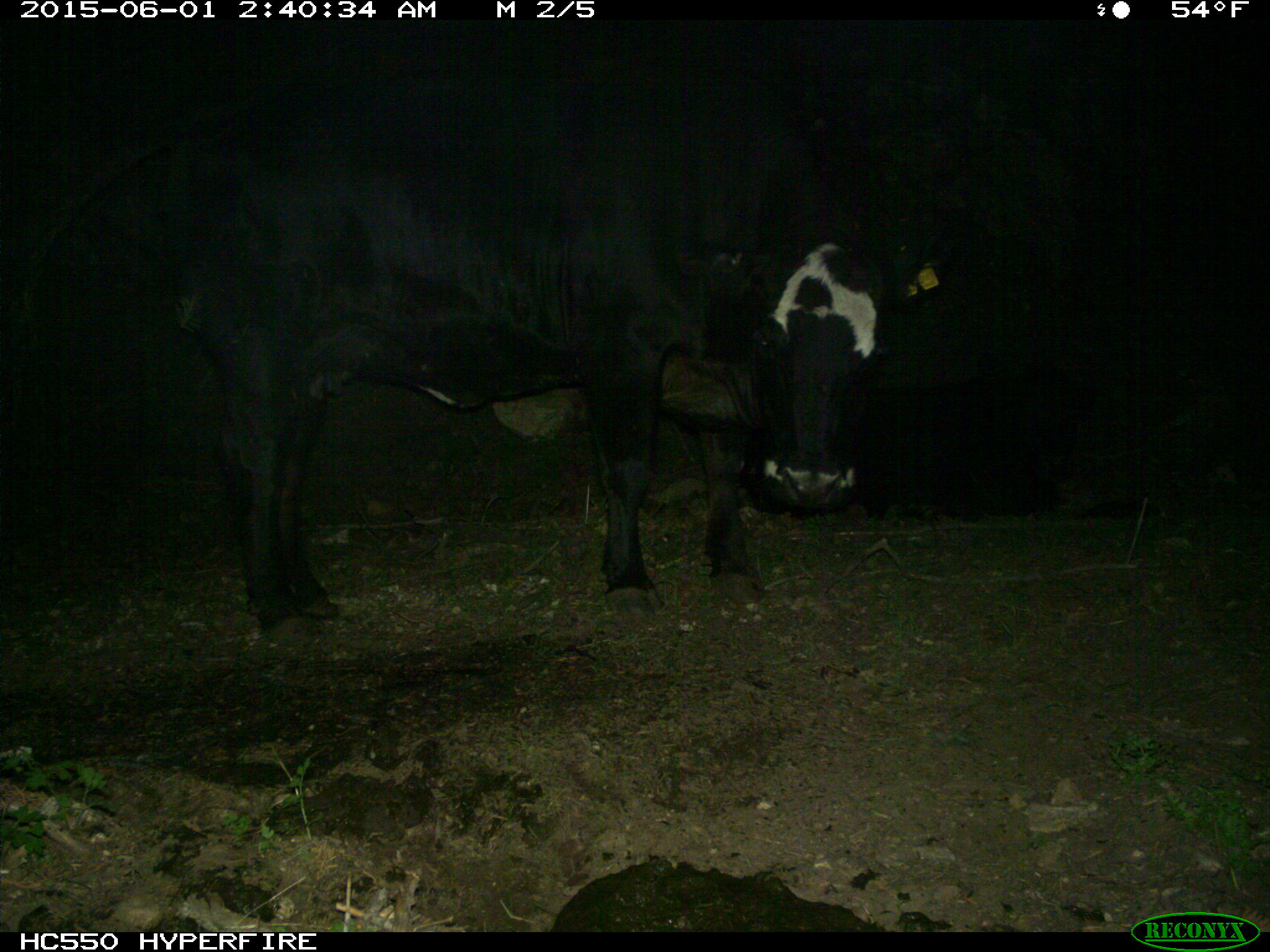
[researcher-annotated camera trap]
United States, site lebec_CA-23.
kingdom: Animalia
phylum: Chordata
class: Mammalia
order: Artiodactyla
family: Bovidae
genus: Bos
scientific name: Bos taurus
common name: domestic cow